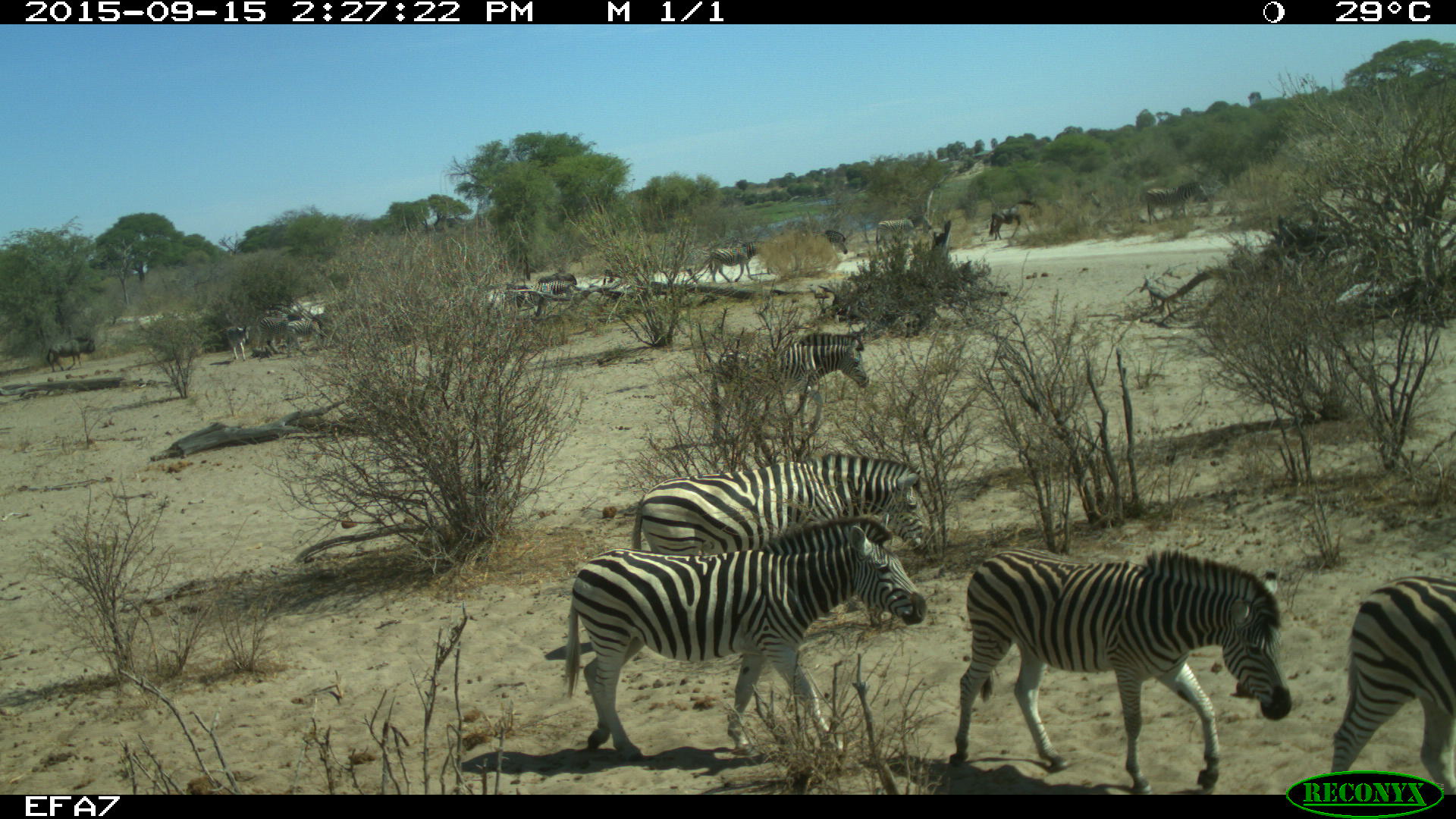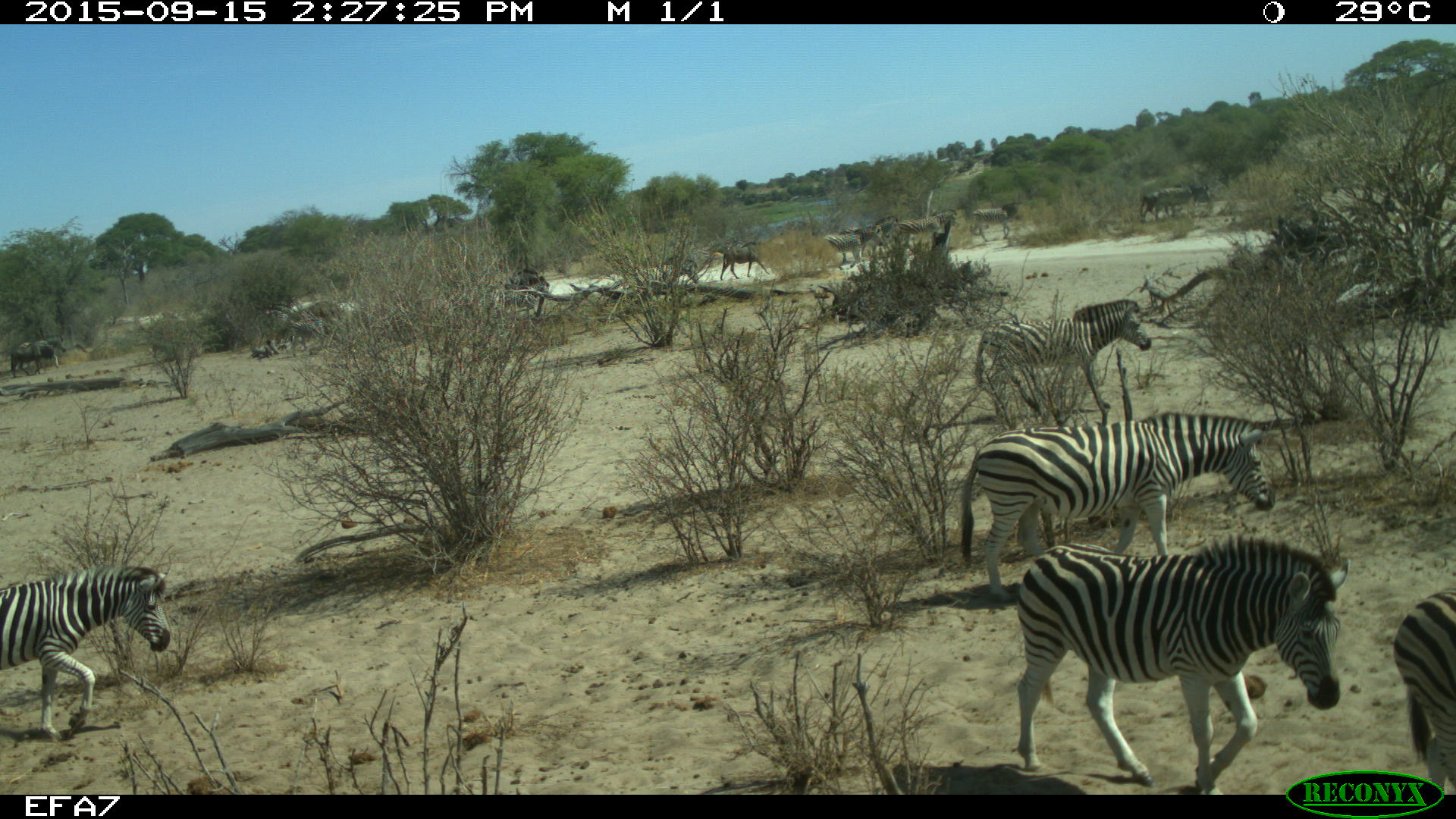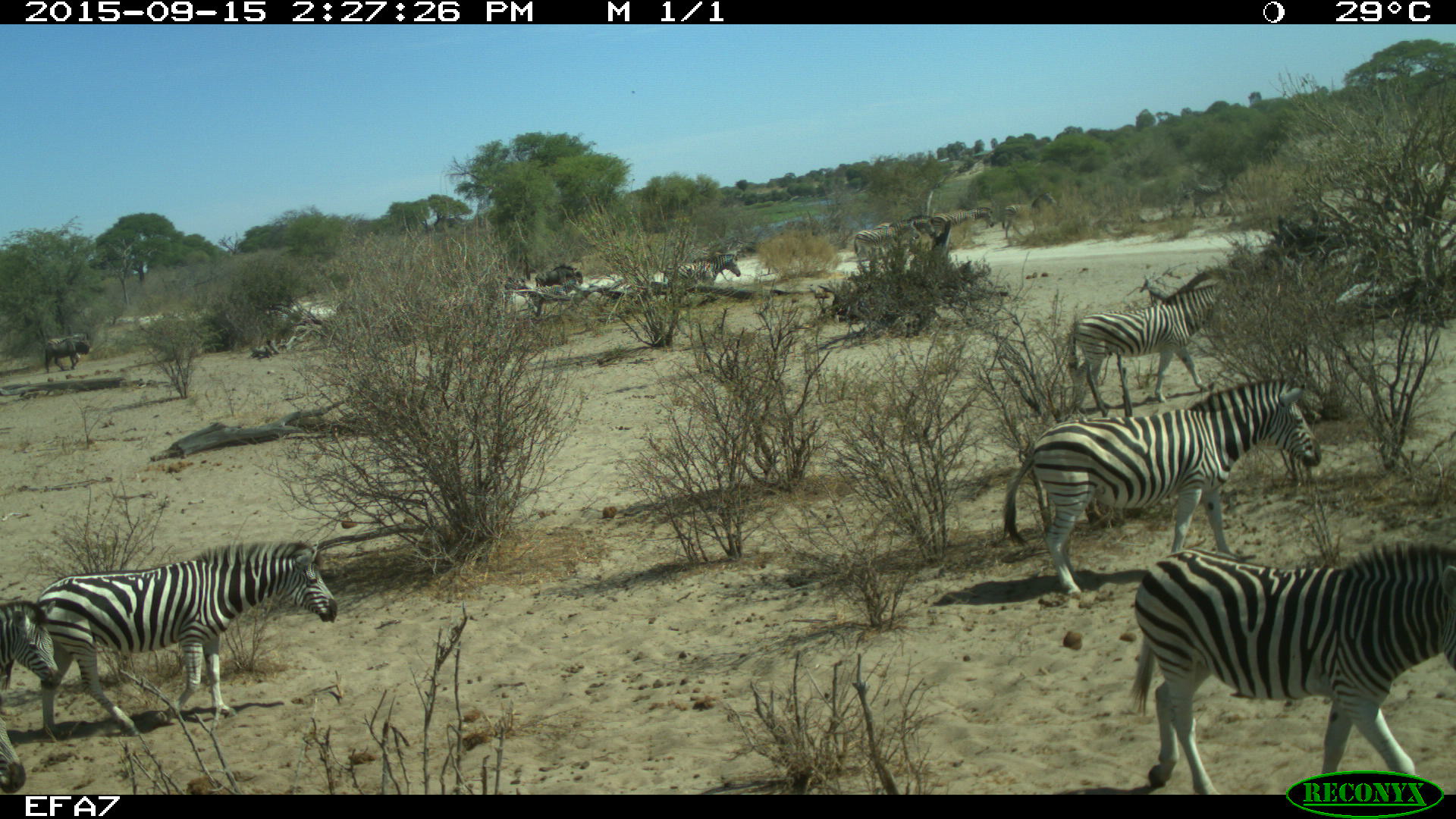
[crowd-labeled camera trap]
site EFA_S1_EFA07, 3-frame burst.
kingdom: Animalia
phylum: Chordata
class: Mammalia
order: Perissodactyla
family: Equidae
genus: Equus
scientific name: Equus quagga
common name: plains zebra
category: zebraplains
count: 11-50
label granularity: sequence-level